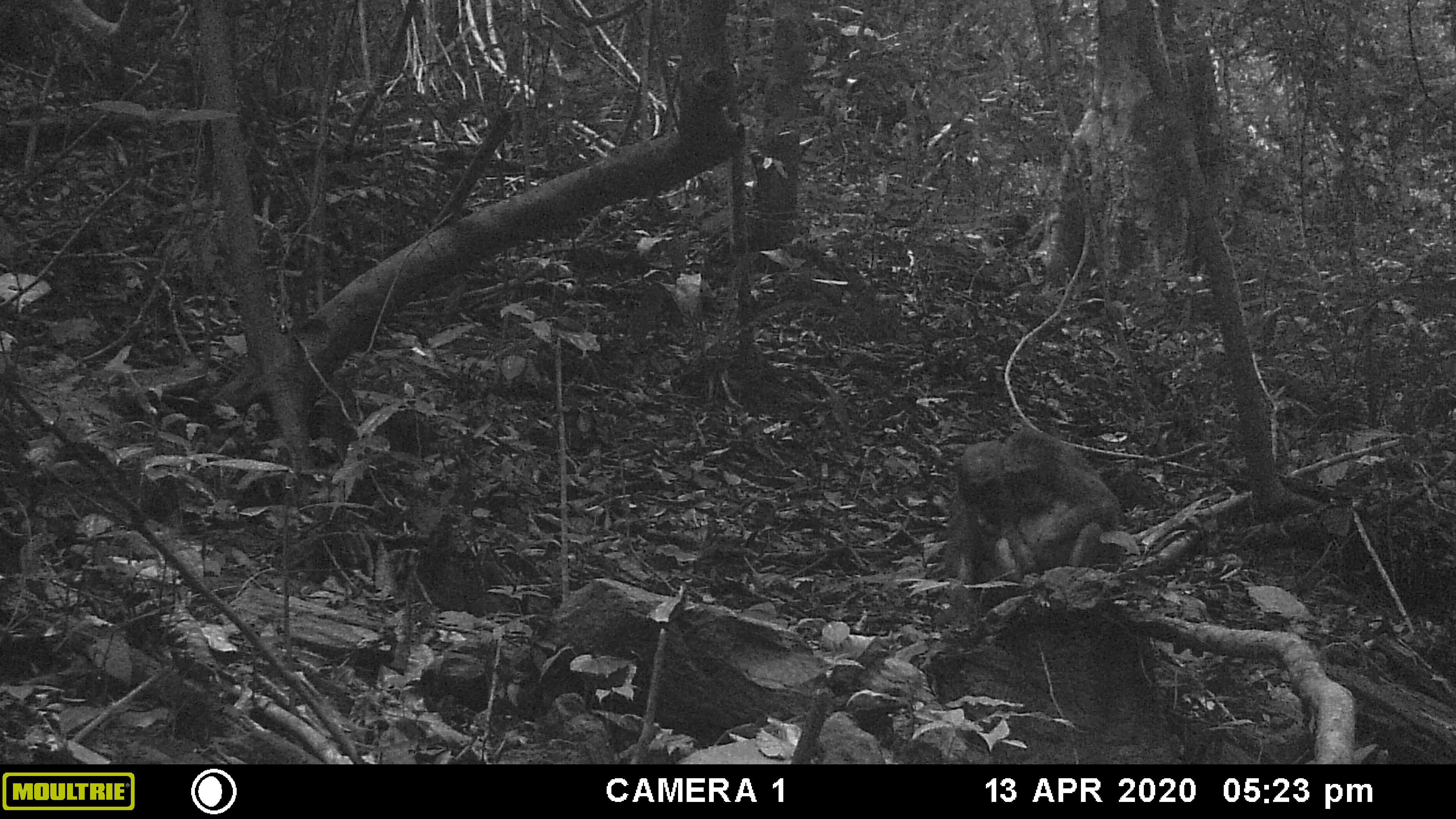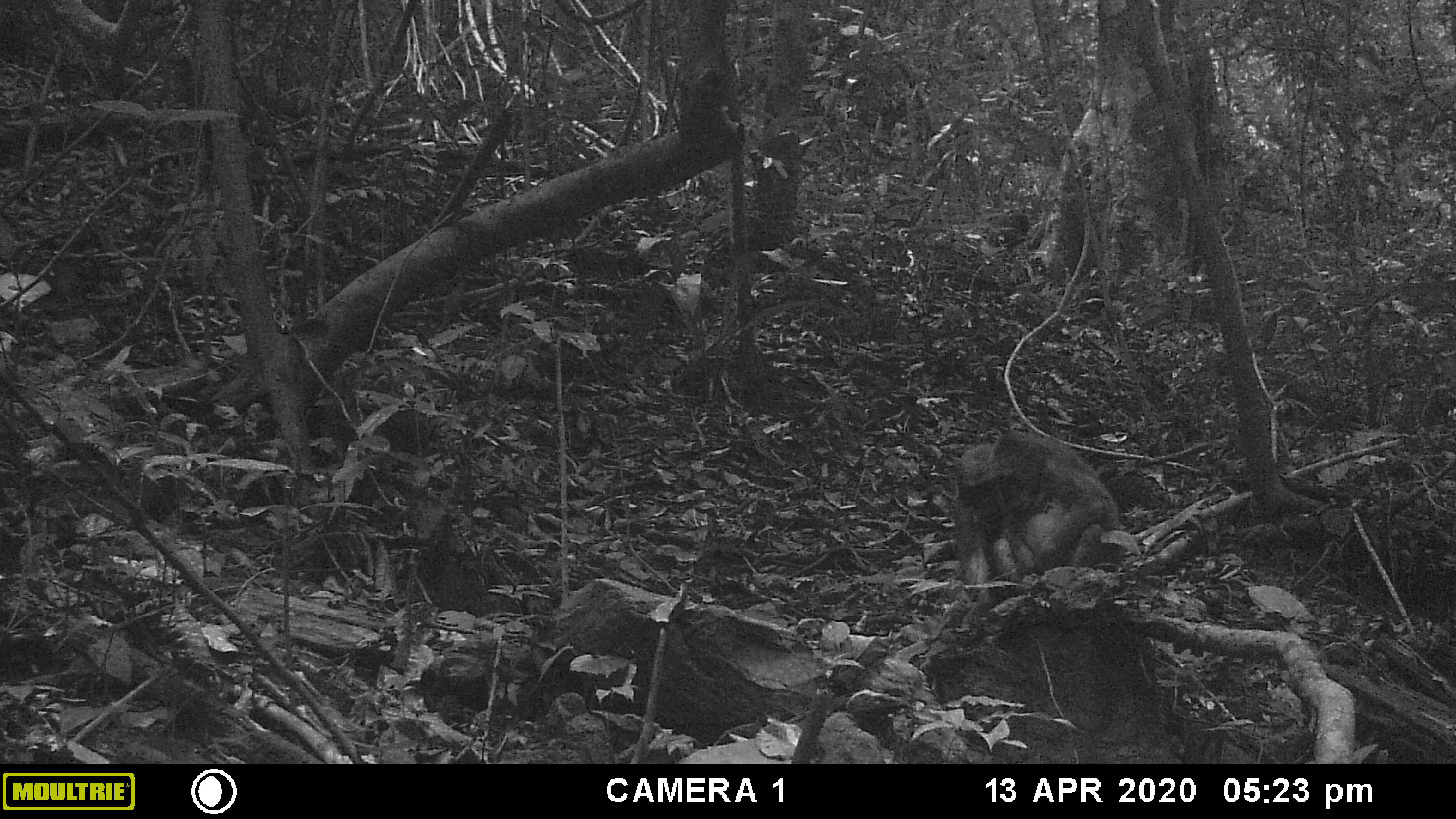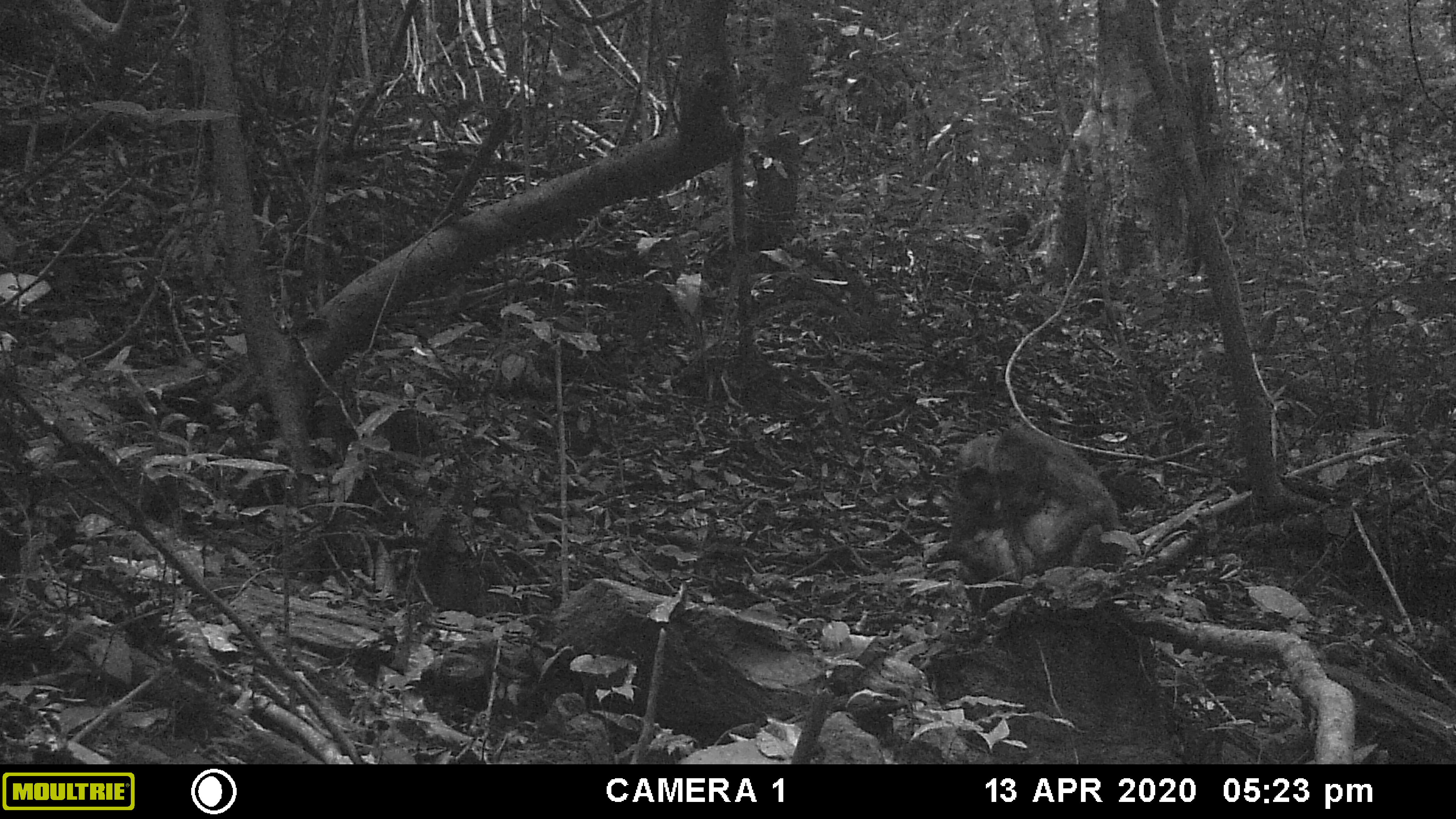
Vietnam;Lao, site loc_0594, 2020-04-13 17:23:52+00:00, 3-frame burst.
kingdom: Animalia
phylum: Chordata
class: Mammalia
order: Primates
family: Cercopithecidae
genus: Macaca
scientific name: Macaca arctoides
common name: stump-tailed macaque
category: stump tailed macaque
Stump tailed macaque (stump-tailed macaque) (Macaca arctoides). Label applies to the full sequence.